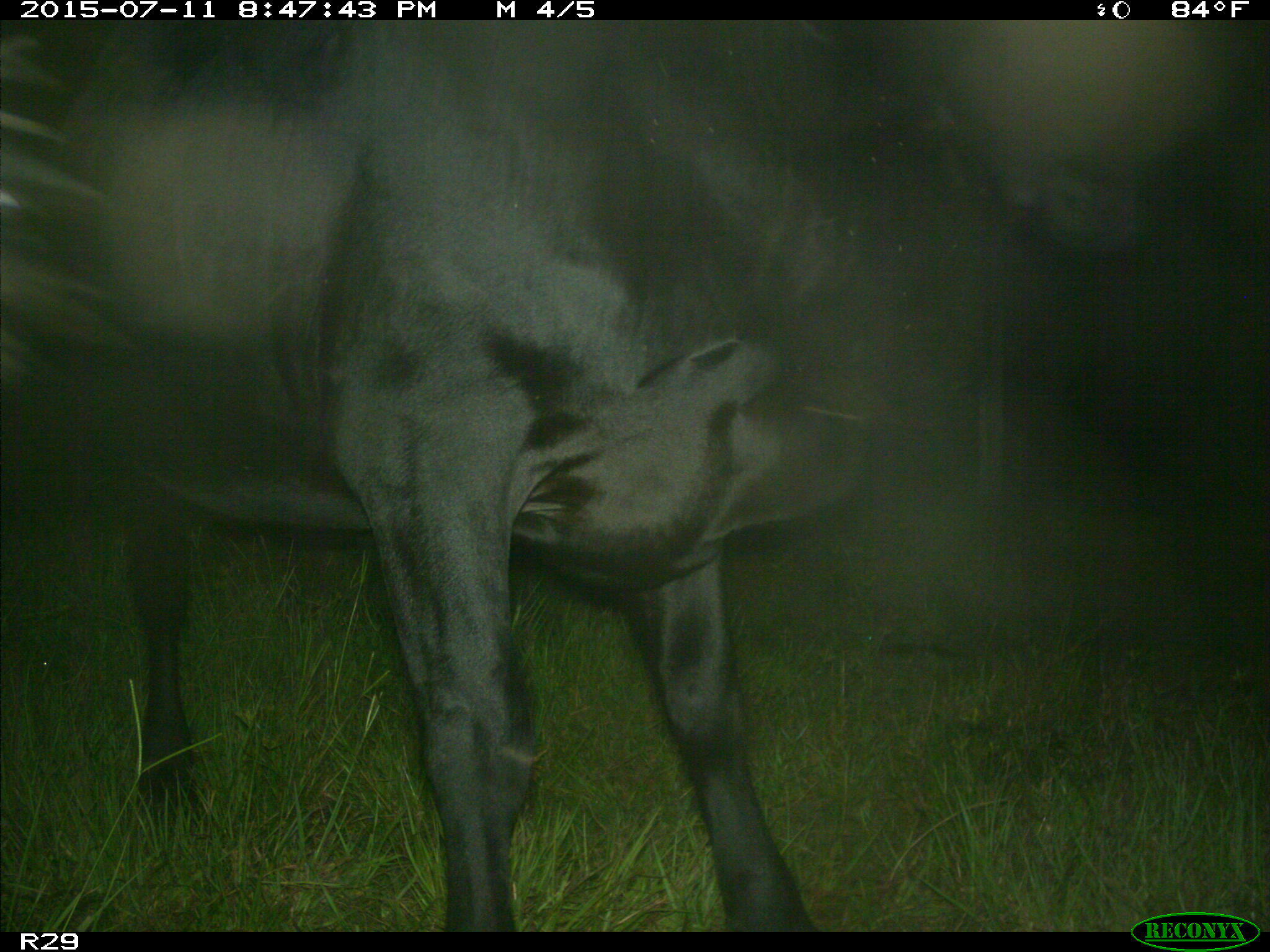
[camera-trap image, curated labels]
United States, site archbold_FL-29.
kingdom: Animalia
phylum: Chordata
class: Mammalia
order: Artiodactyla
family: Bovidae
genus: Bos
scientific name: Bos taurus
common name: domestic cow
Bos taurus (domestic cow).